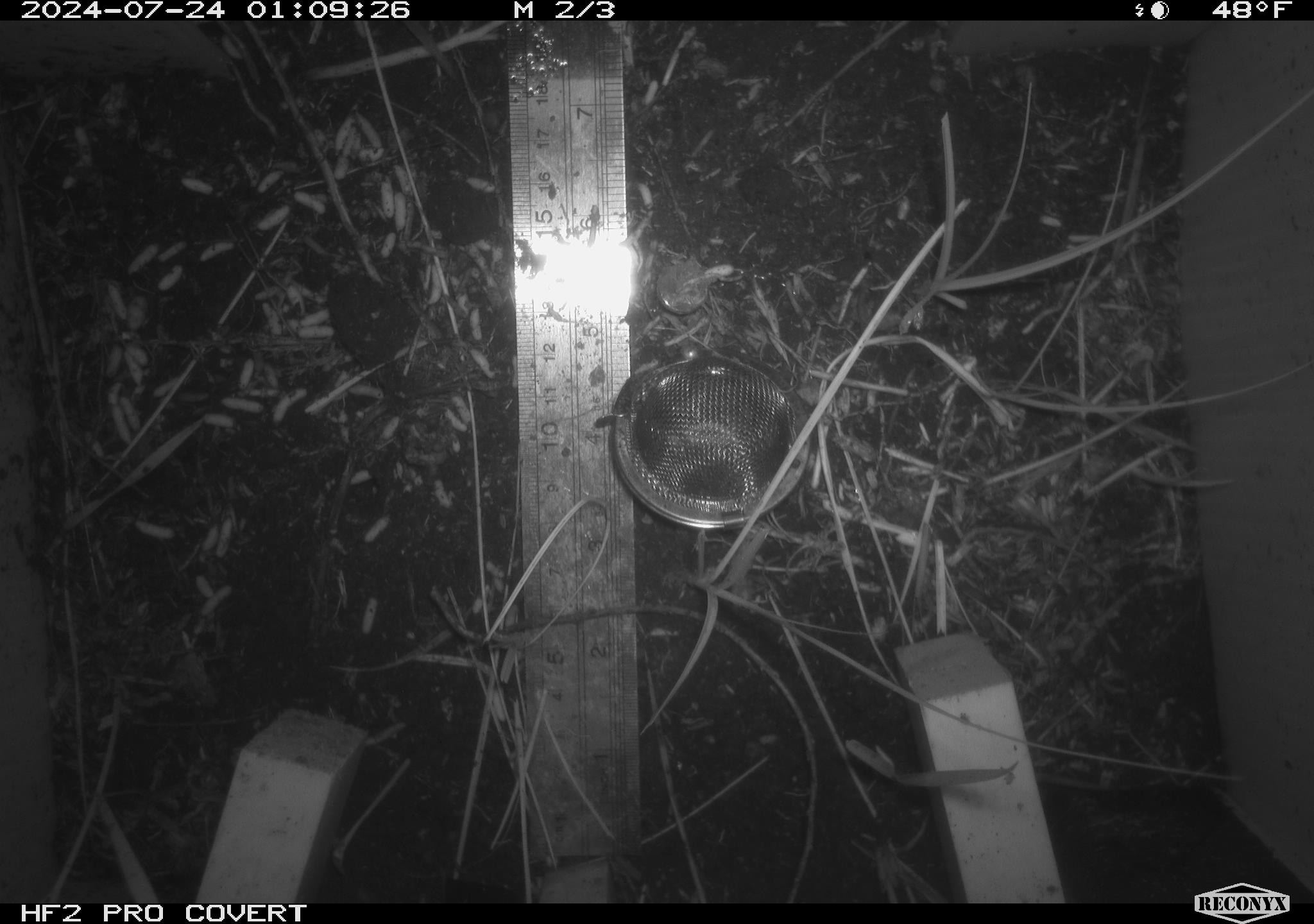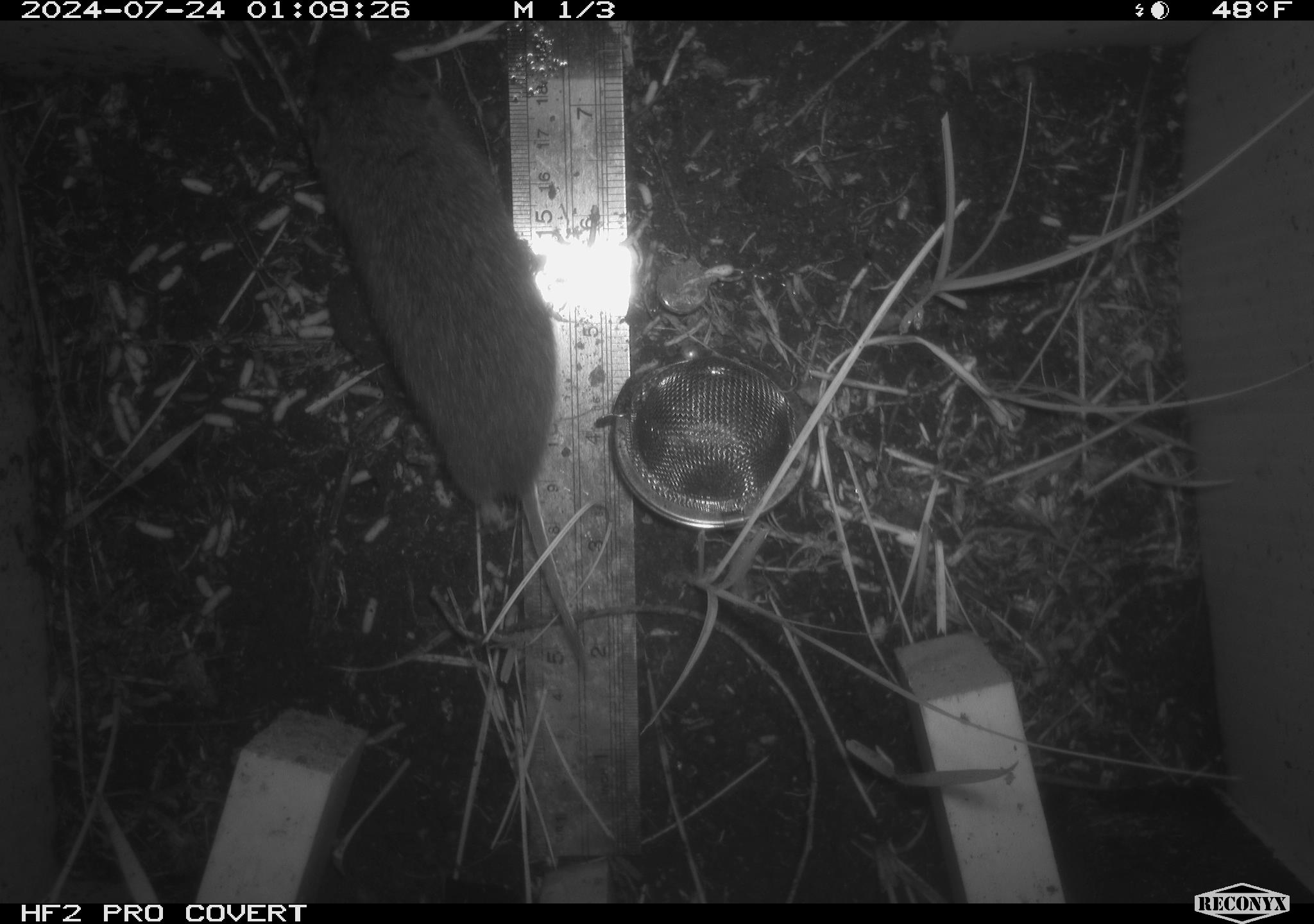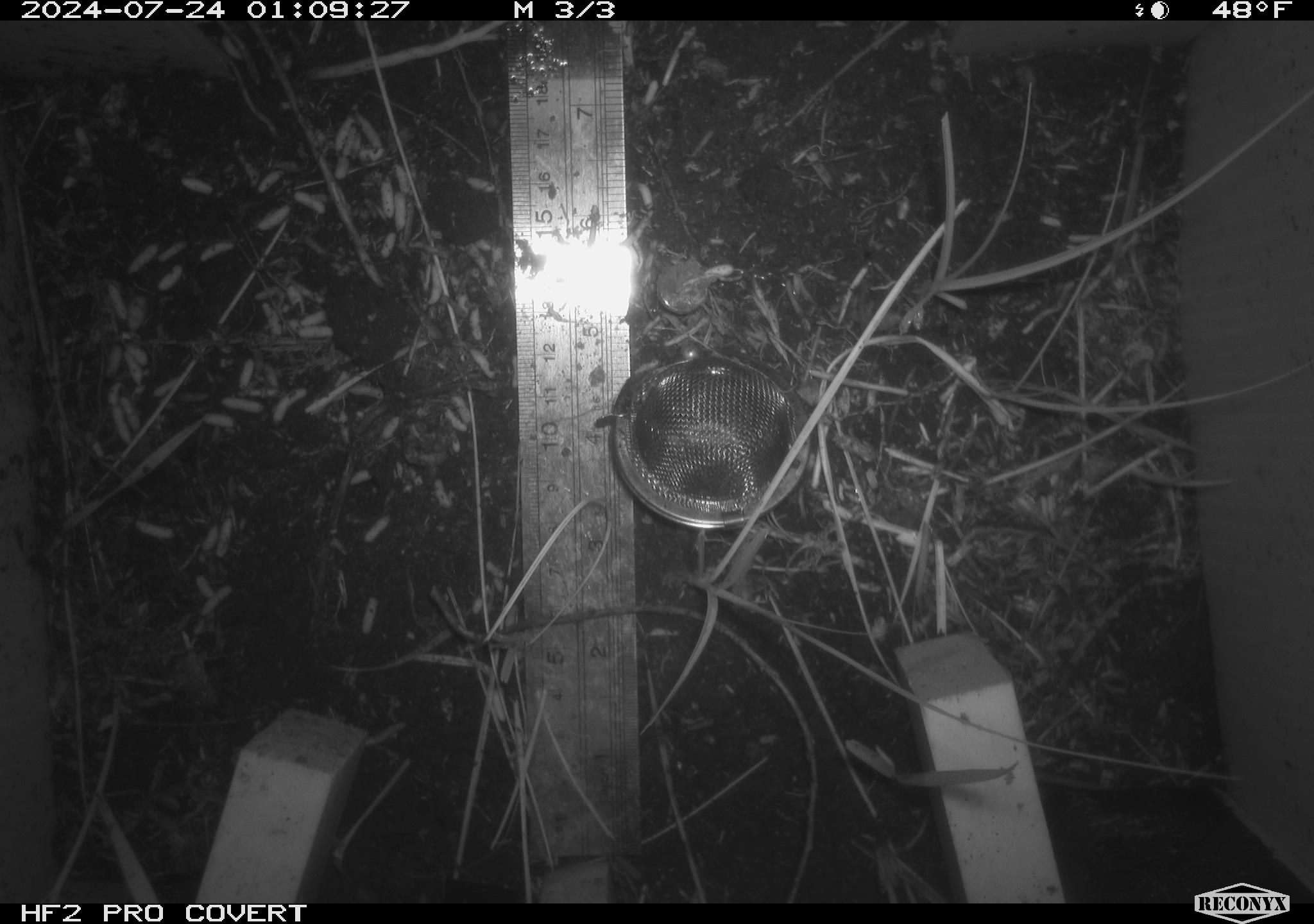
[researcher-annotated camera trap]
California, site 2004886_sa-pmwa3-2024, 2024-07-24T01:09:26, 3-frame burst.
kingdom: Animalia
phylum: Chordata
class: Mammalia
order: Rodentia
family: Cricetidae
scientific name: Arvicolinae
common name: voles, lemmings, and muskrats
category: arvicolinae subfamily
Arvicolinae subfamily (voles, lemmings, and muskrats) (Arvicolinae).